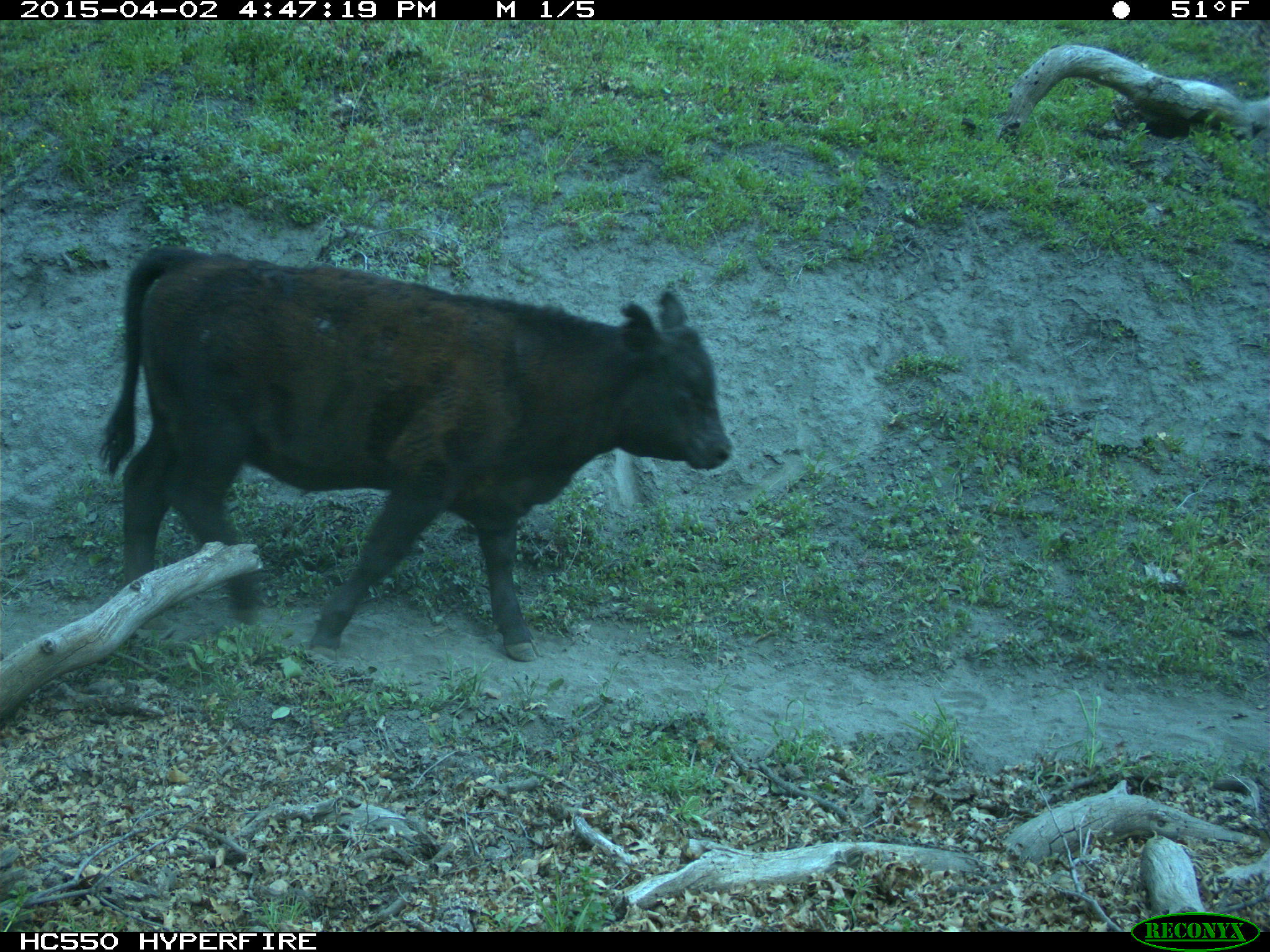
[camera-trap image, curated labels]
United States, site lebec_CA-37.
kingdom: Animalia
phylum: Chordata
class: Mammalia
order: Artiodactyla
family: Bovidae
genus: Bos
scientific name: Bos taurus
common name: domestic cow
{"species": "Bos taurus (domestic cow)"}